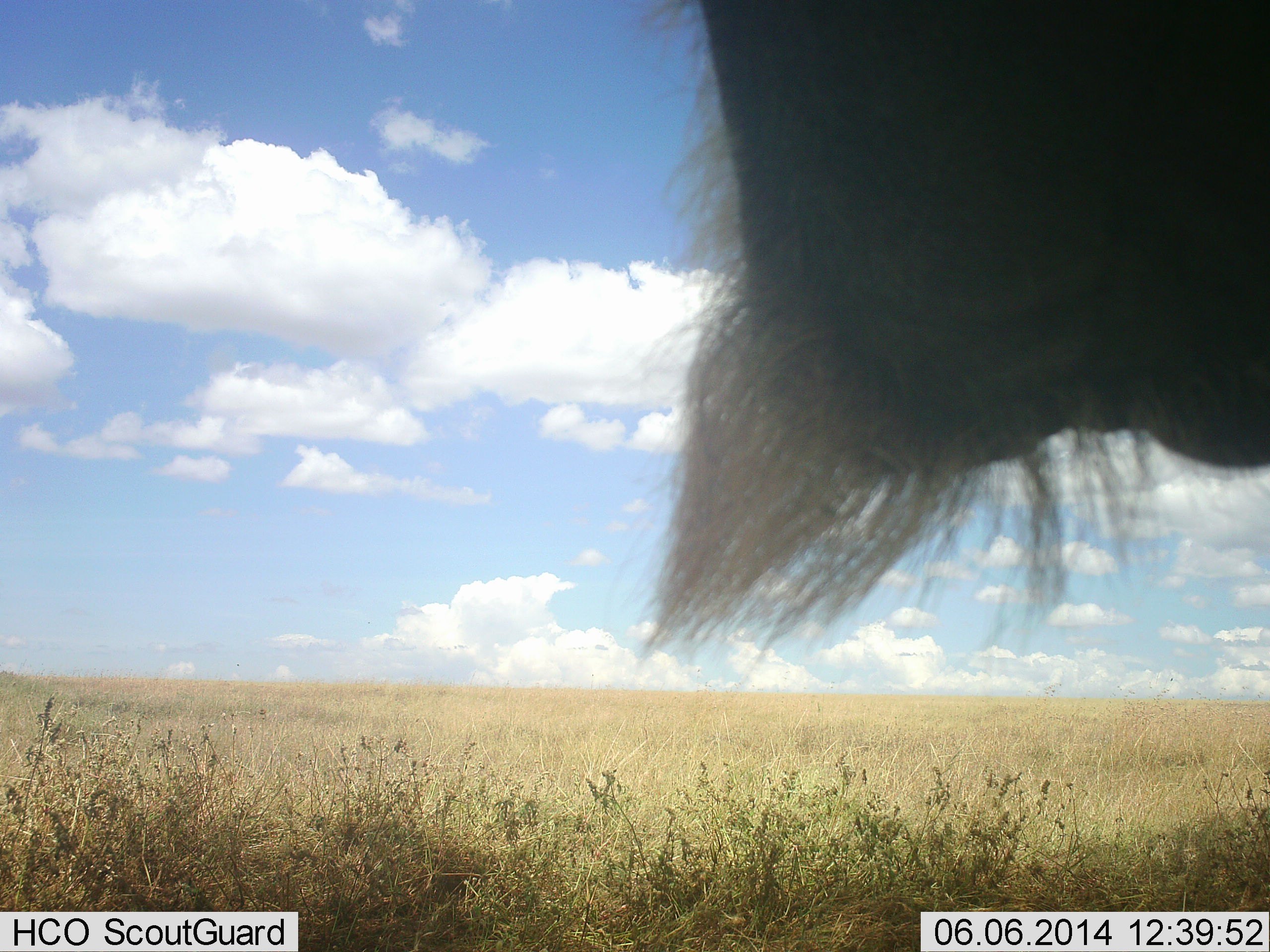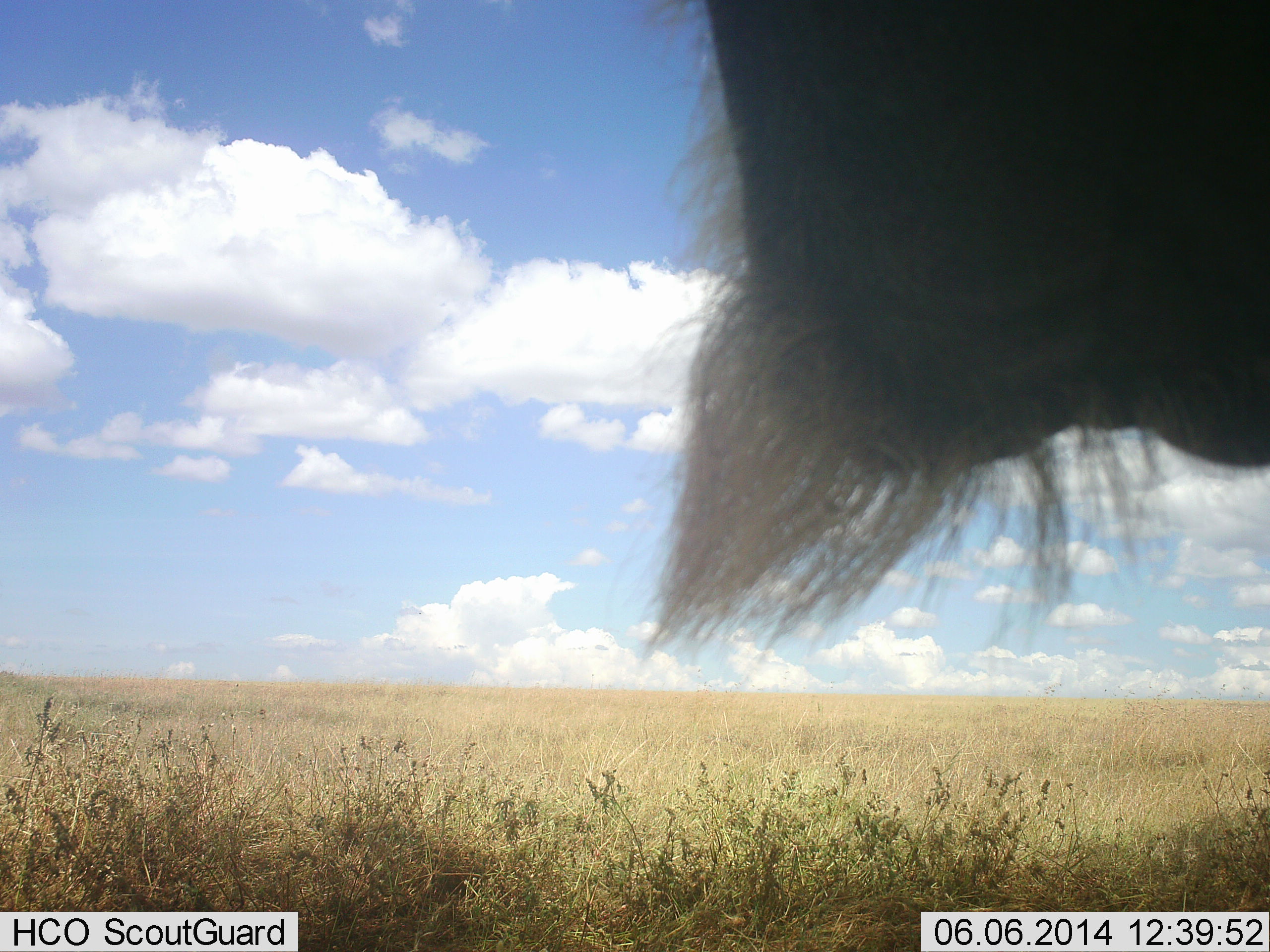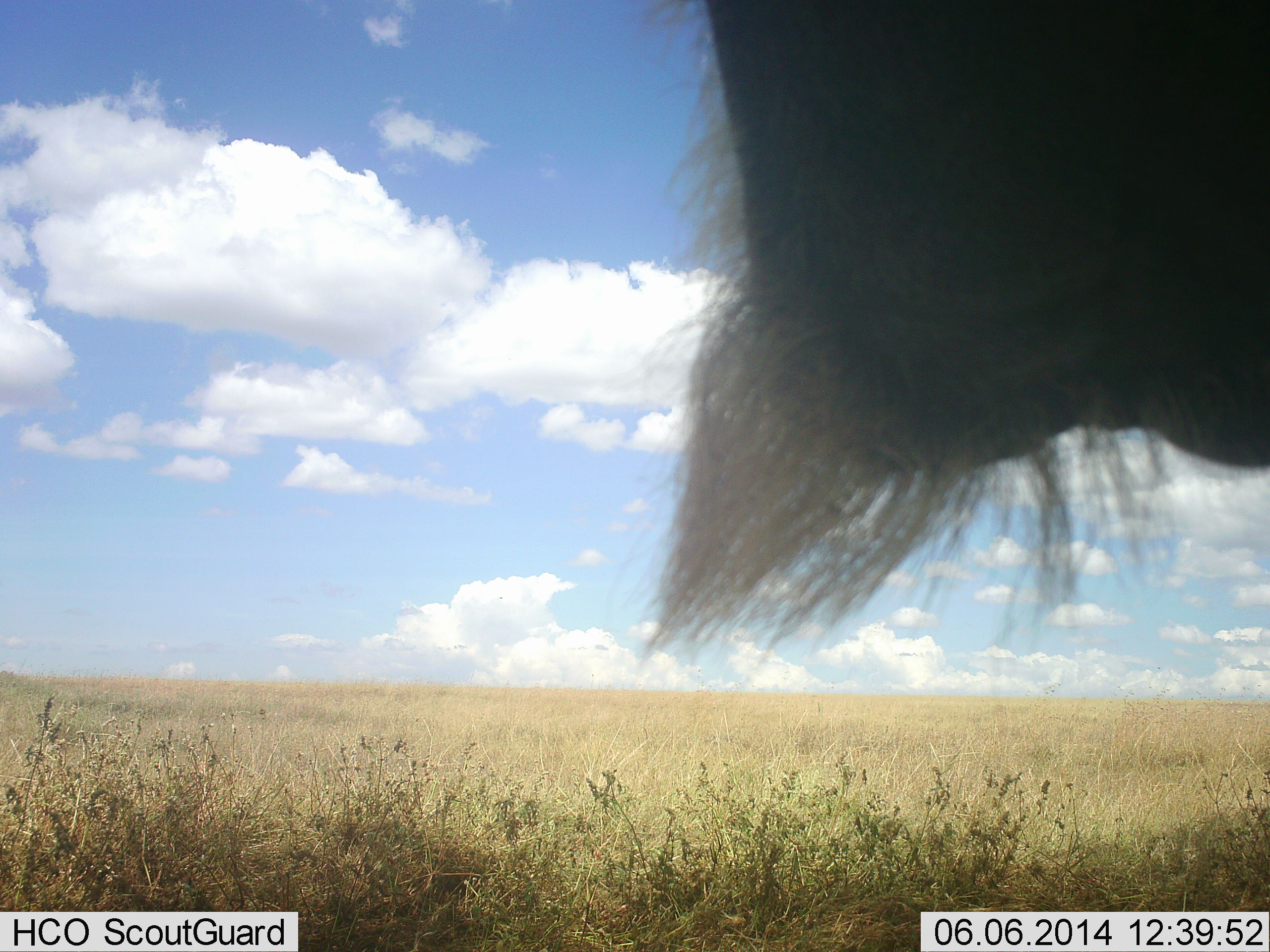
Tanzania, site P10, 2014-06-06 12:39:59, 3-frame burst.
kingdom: Animalia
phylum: Chordata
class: Mammalia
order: Artiodactyla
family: Bovidae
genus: Connochaetes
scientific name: Connochaetes taurinus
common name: blue wildebeest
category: wildebeest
Wildebeest (blue wildebeest) (Connochaetes taurinus), count 1. Behavior (volunteer vote fractions): standing 90%, resting 0%, moving 0%, interacting 10%. Young present (vote fraction): 0%. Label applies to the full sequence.